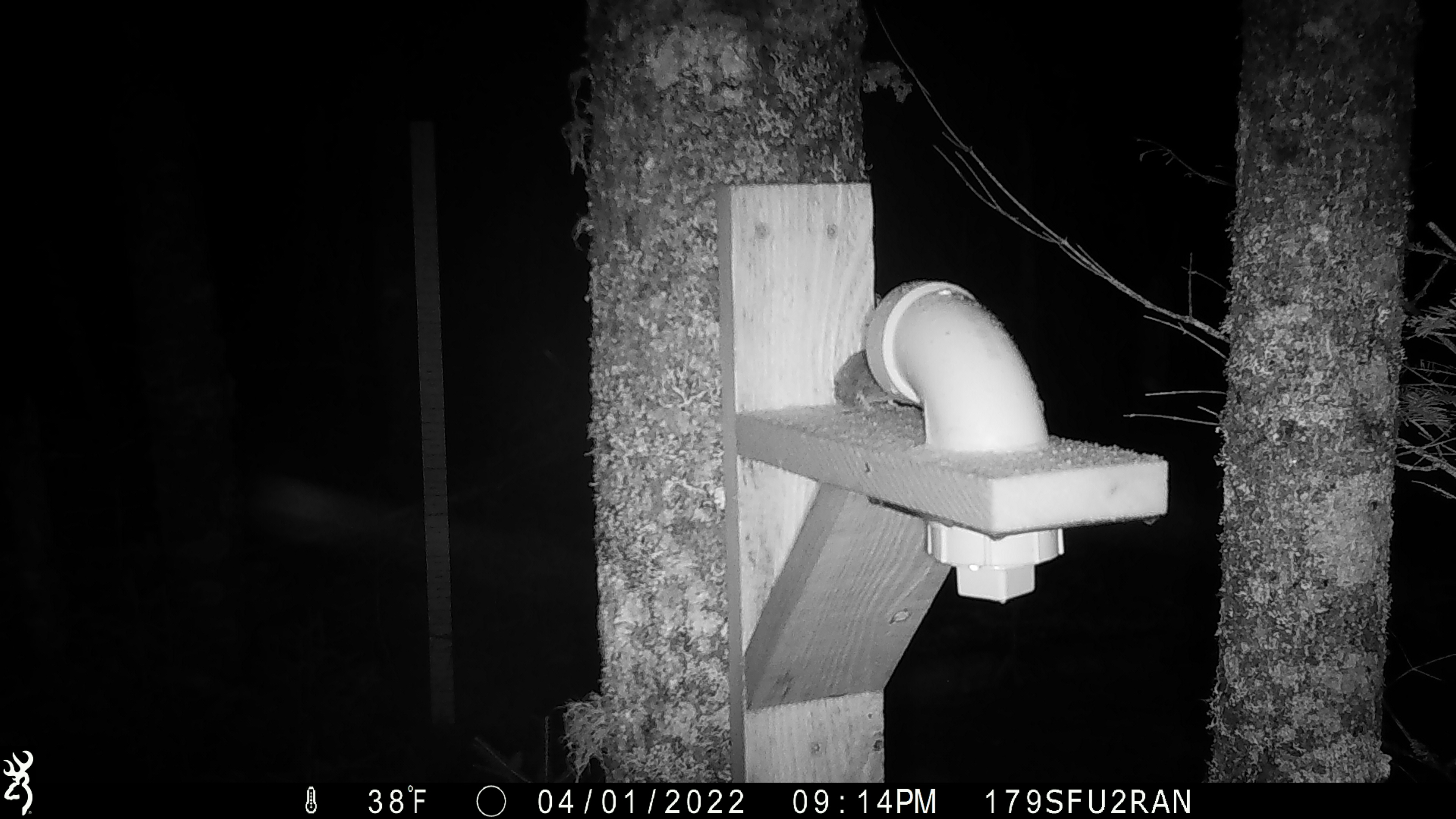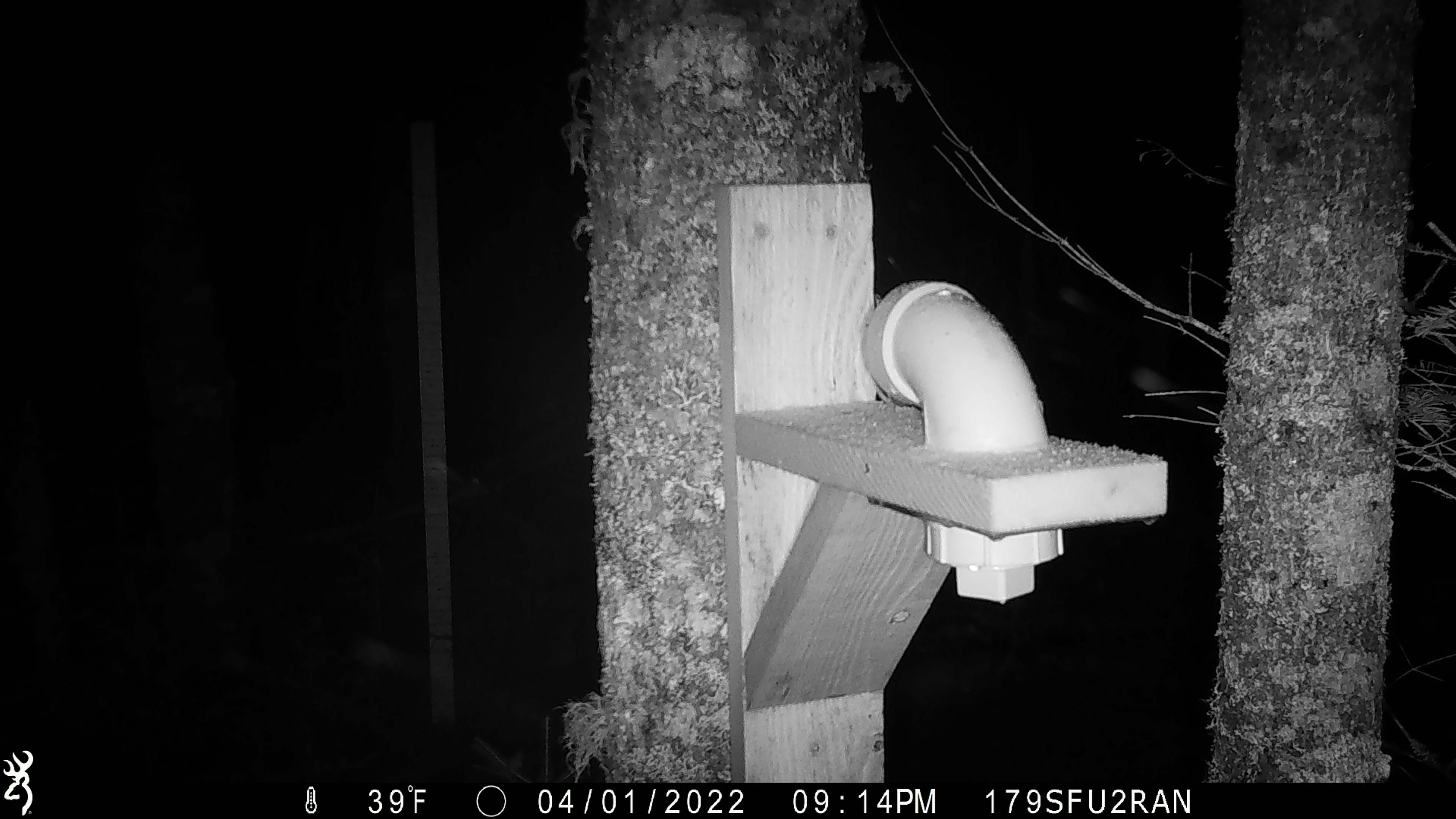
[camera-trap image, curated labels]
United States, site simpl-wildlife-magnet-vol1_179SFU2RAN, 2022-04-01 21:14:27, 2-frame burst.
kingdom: Animalia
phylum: Chordata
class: Mammalia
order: Rodentia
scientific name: Rodentia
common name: mouse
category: mouse sp.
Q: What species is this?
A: Mouse sp. (mouse) (Rodentia).